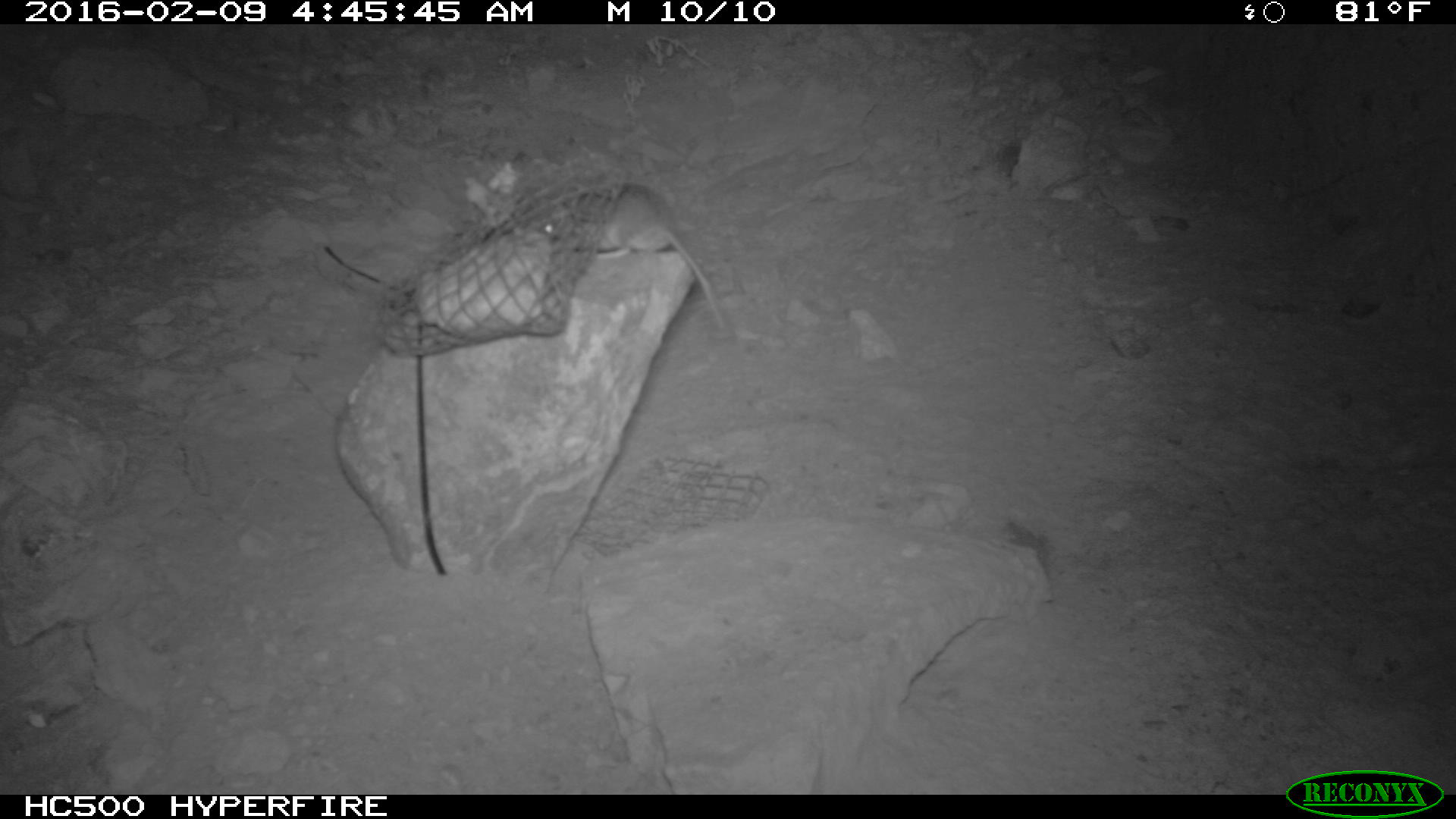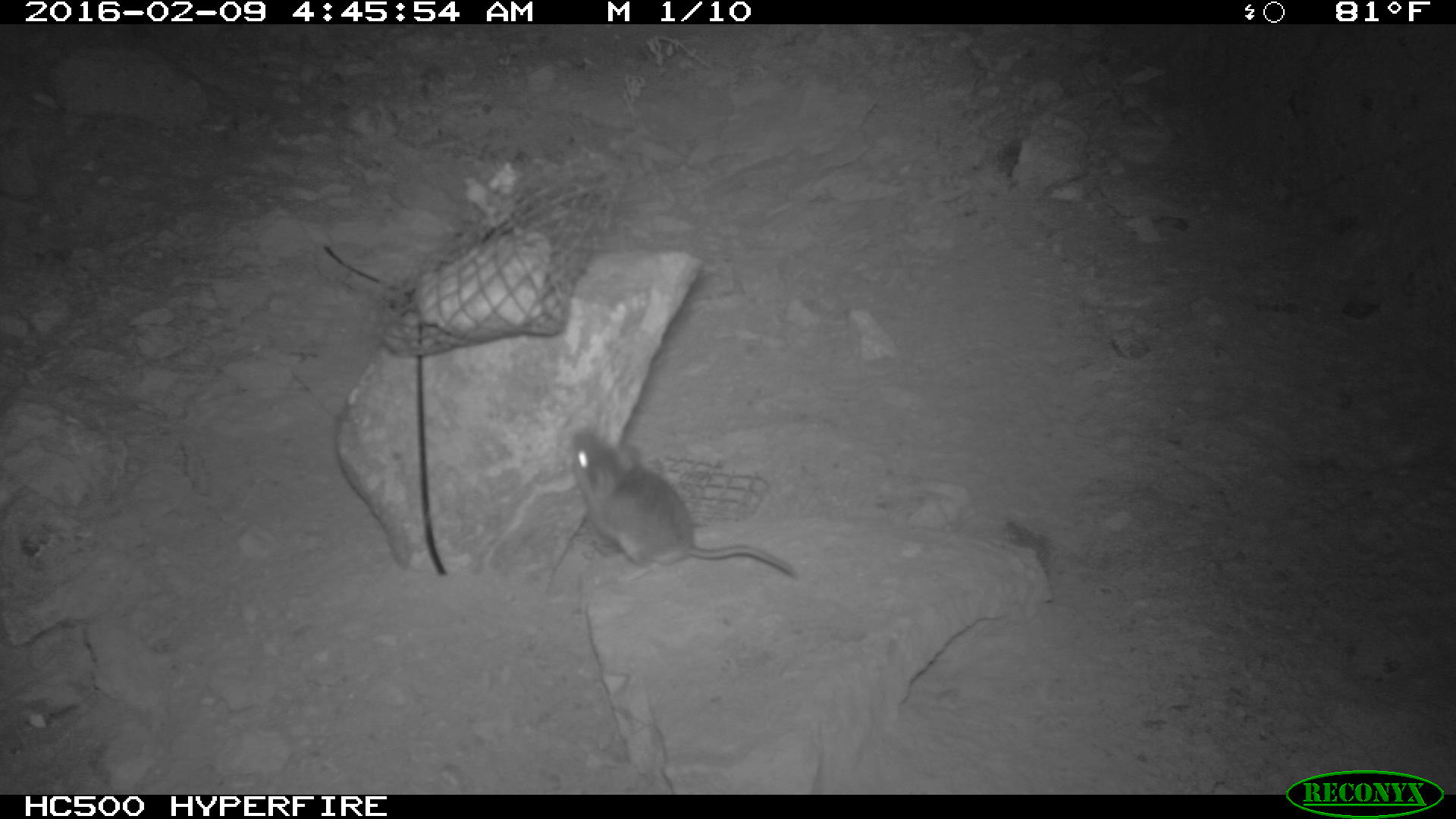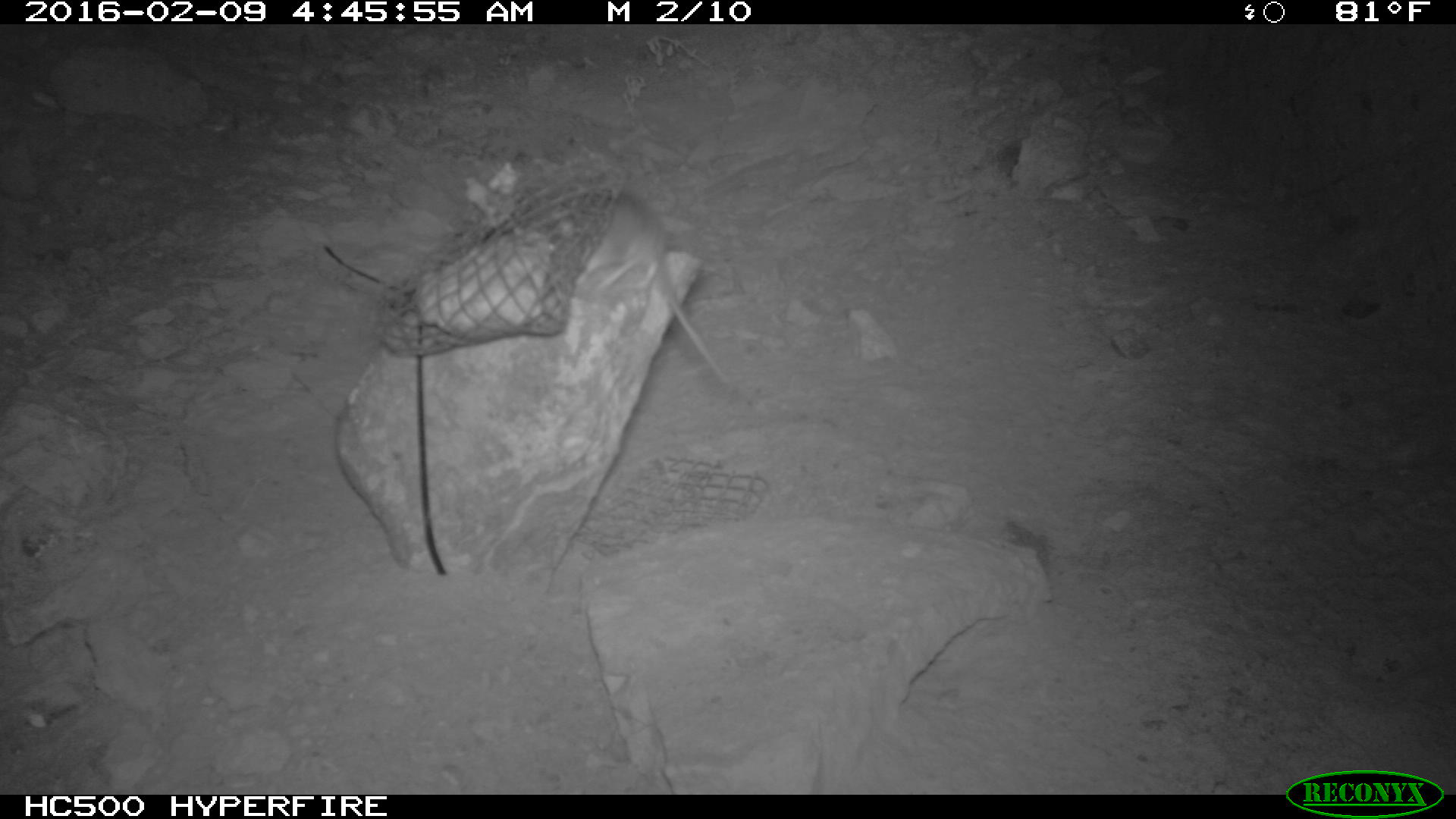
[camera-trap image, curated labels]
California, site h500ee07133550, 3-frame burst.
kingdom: Animalia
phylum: Chordata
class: Mammalia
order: Rodentia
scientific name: Rodentia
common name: rodent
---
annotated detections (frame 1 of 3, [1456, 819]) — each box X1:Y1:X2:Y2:
rodent: 540:182:726:328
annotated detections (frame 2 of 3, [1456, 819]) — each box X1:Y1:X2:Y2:
rodent: 566:428:801:582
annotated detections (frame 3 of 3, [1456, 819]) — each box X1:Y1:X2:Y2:
rodent: 579:189:733:393